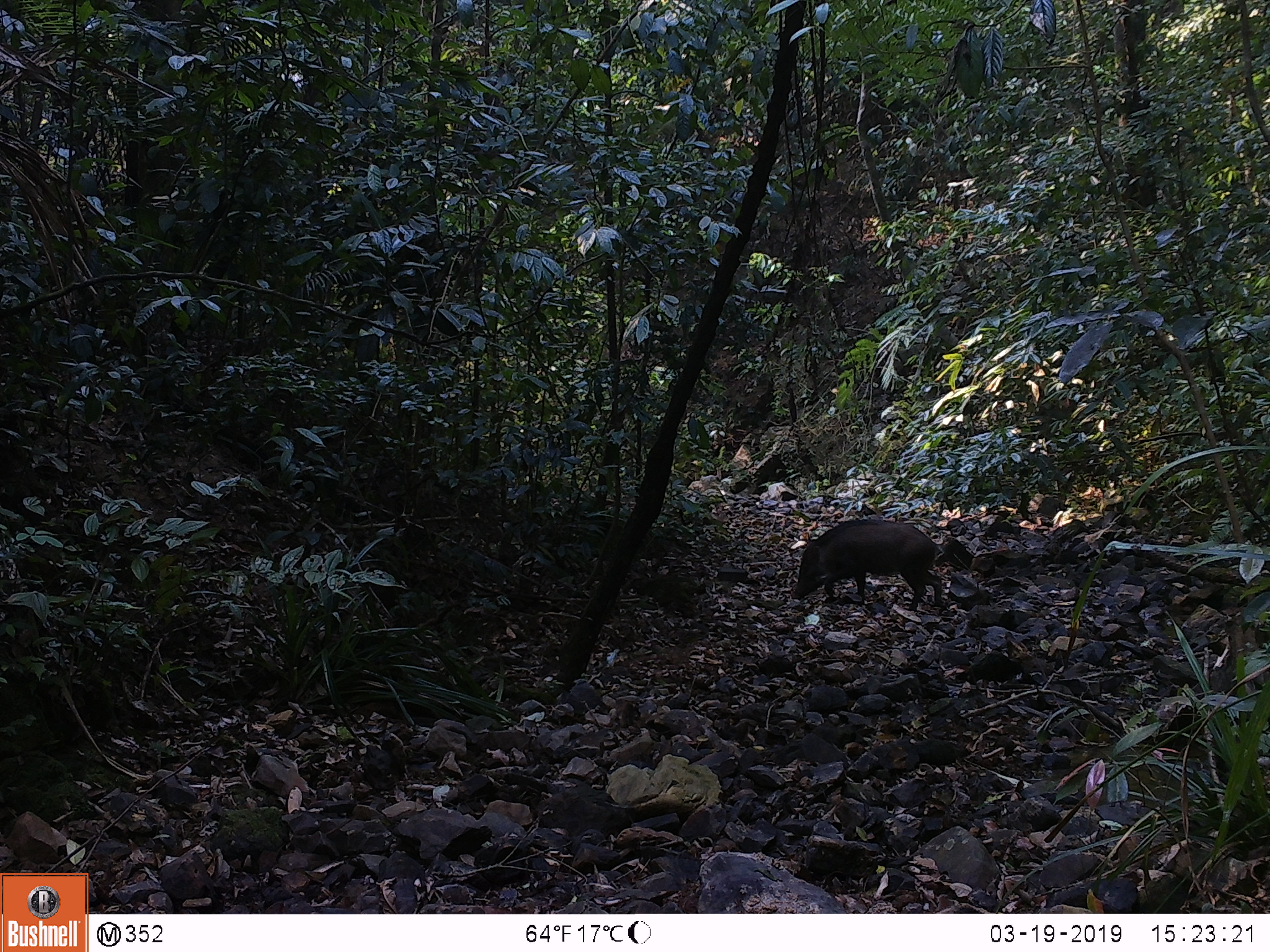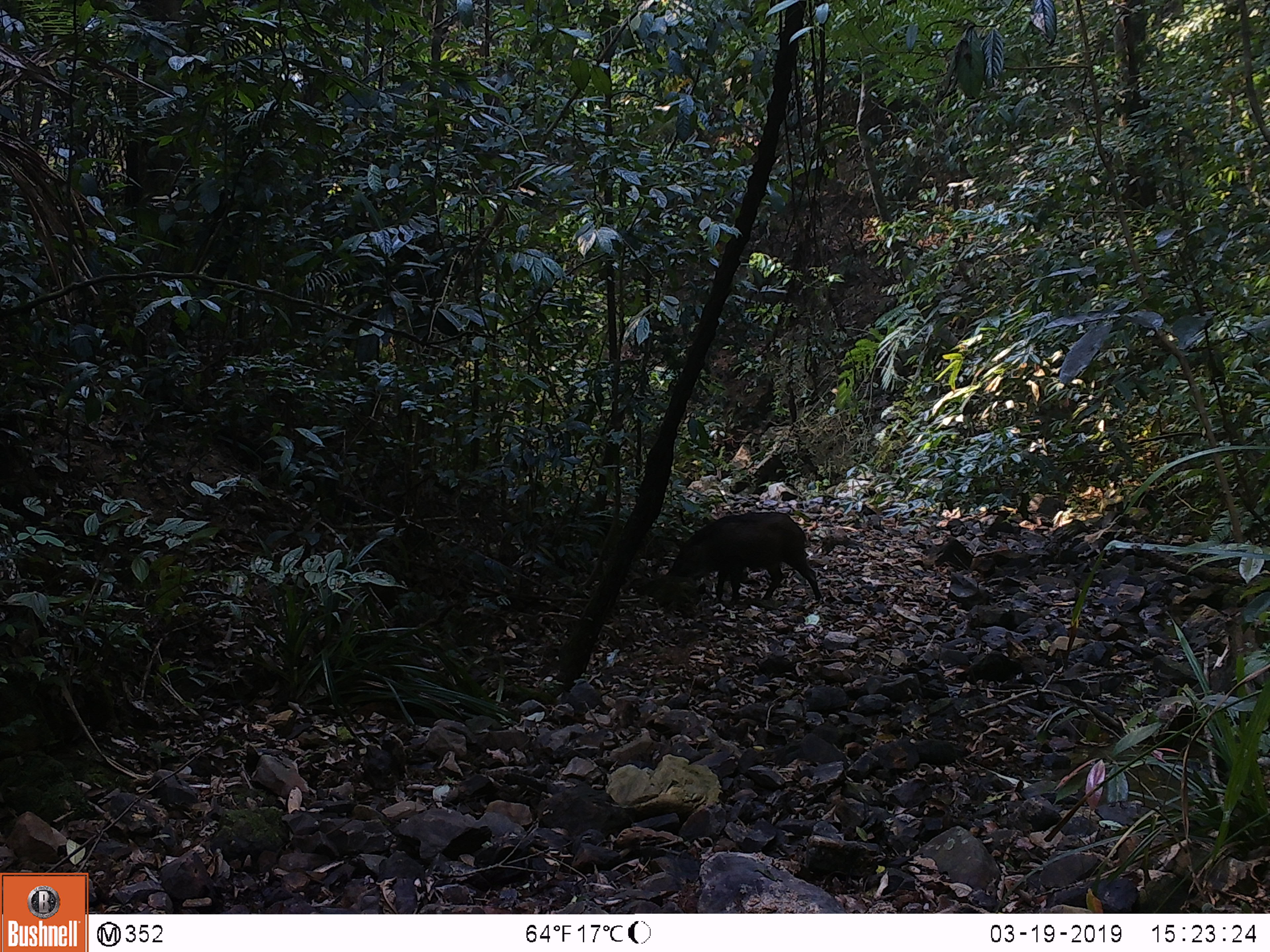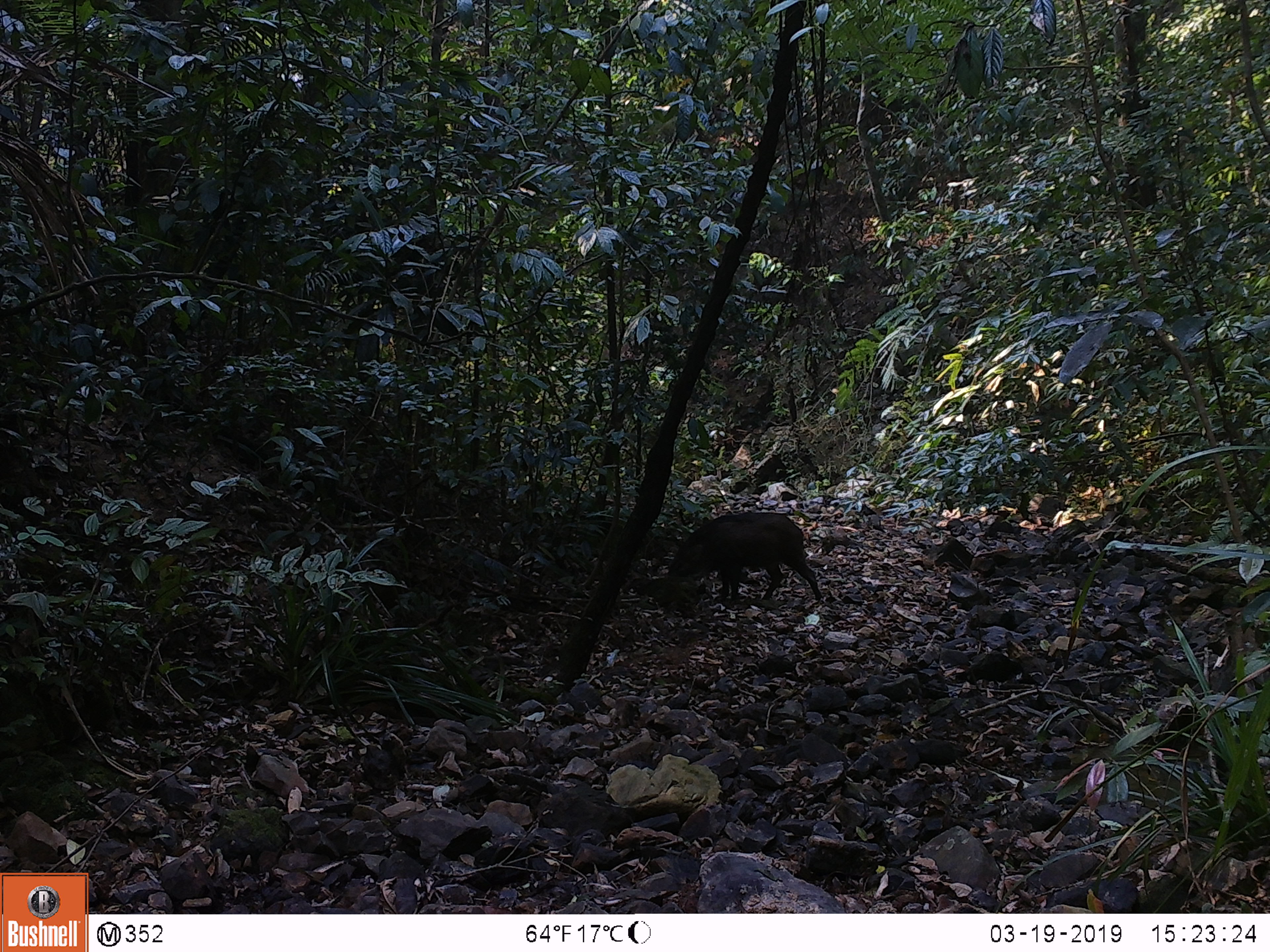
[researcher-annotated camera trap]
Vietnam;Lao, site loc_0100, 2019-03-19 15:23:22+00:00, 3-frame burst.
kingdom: Animalia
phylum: Chordata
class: Mammalia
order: Artiodactyla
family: Suidae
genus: Sus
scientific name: Sus scrofa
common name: eurasian wild pig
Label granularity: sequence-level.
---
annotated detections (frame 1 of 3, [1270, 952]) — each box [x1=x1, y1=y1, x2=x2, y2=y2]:
eurasian wild pig: [x1=791, y1=518, x2=943, y2=611]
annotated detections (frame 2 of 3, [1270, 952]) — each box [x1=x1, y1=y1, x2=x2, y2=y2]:
eurasian wild pig: [x1=666, y1=510, x2=823, y2=603]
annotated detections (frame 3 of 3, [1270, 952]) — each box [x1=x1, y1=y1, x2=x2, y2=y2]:
eurasian wild pig: [x1=667, y1=511, x2=824, y2=601]